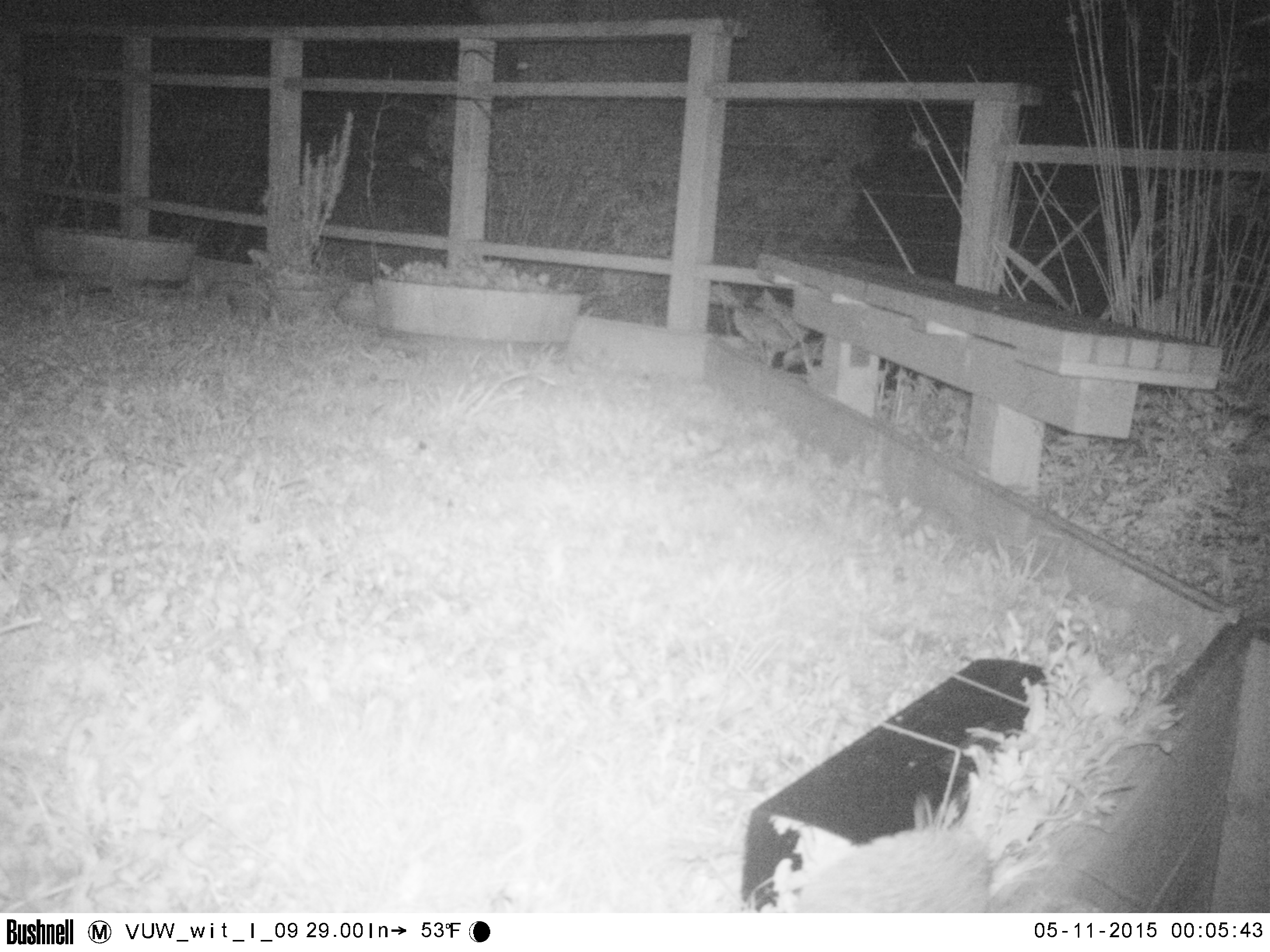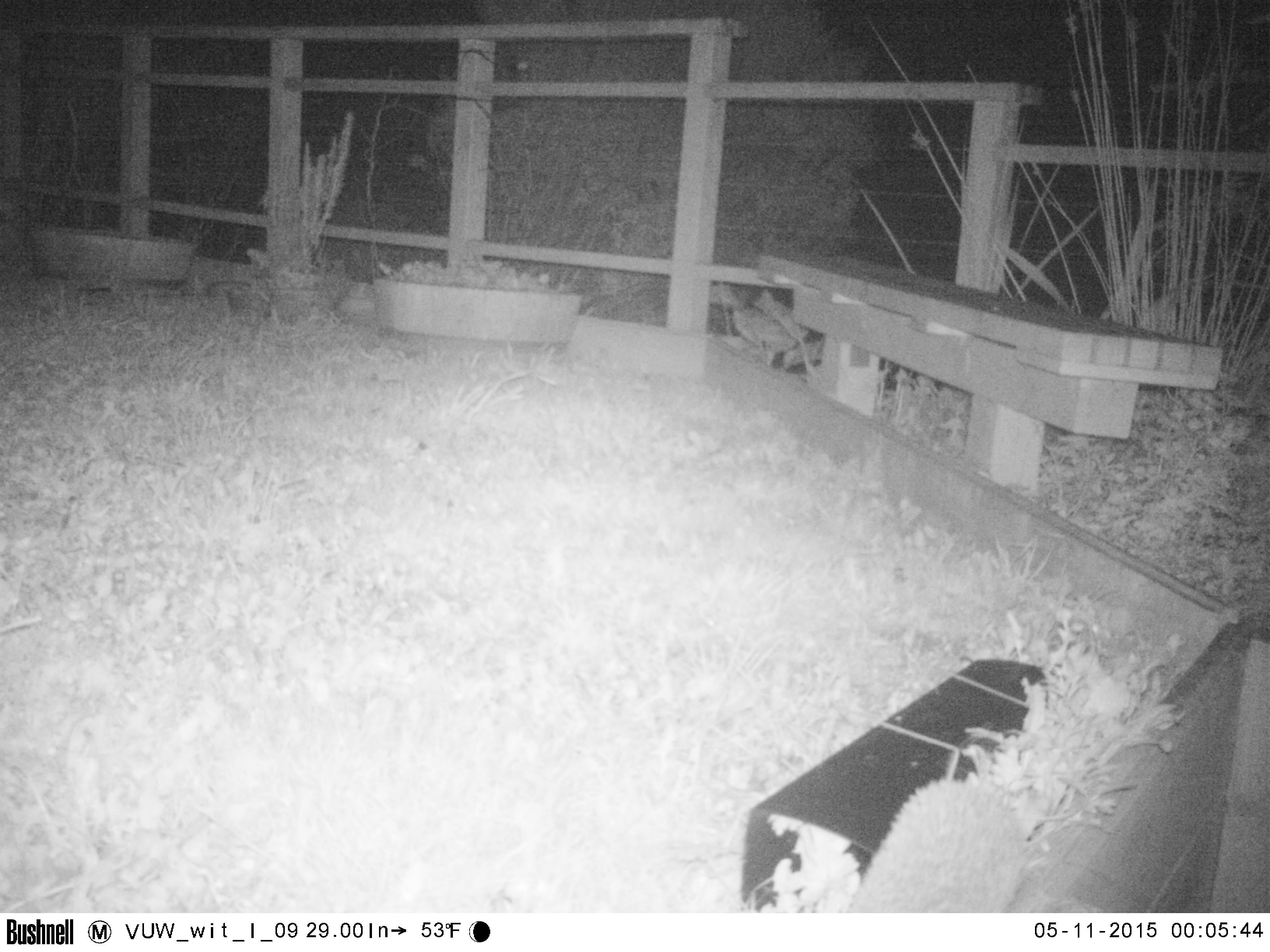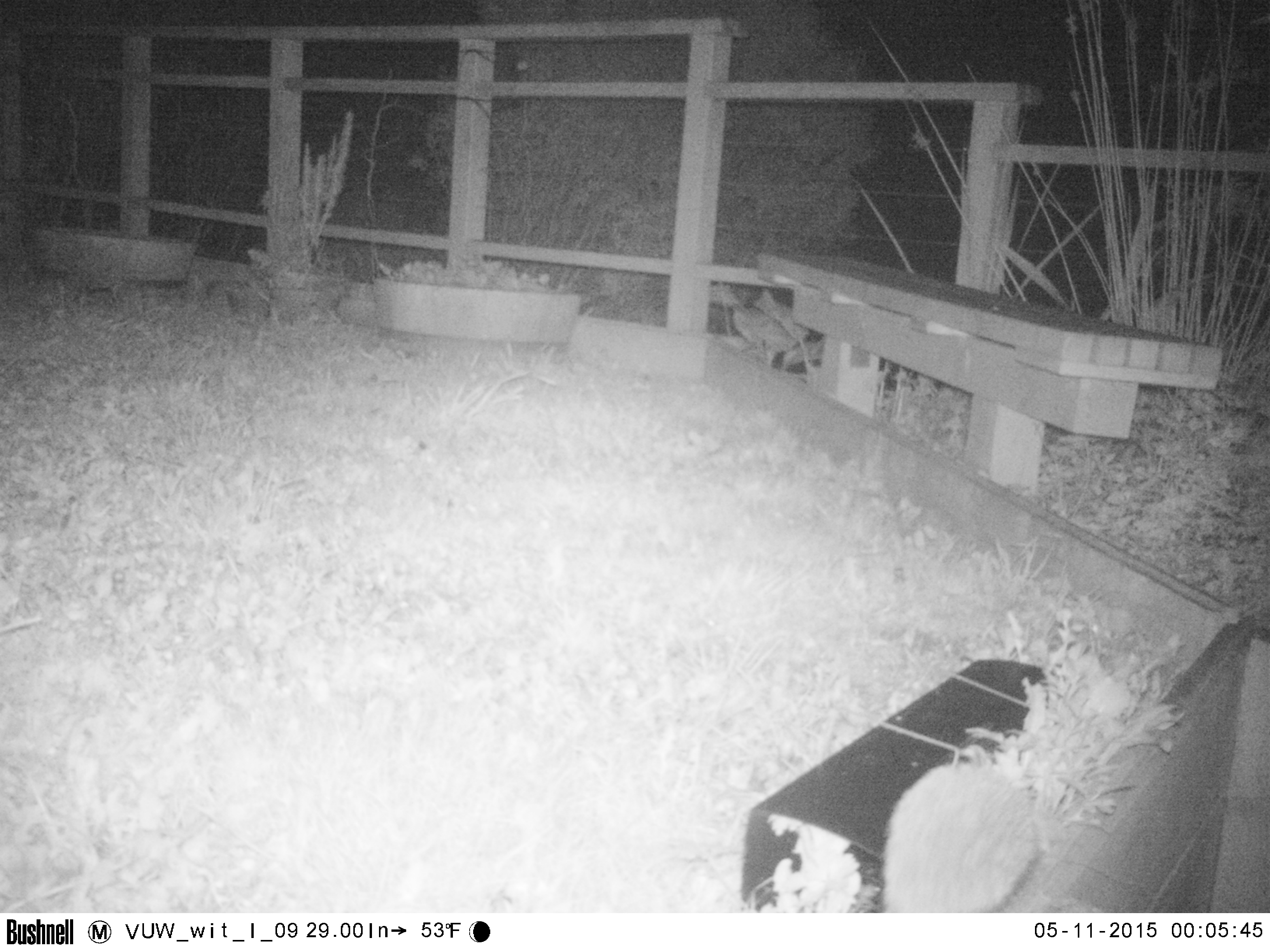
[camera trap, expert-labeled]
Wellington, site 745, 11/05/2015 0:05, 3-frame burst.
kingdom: Animalia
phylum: Chordata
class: Mammalia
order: Eulipotyphla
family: Erinaceidae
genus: Erinaceus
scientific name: Erinaceus europaeus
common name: hedgehog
Hedgehog (Erinaceus europaeus).